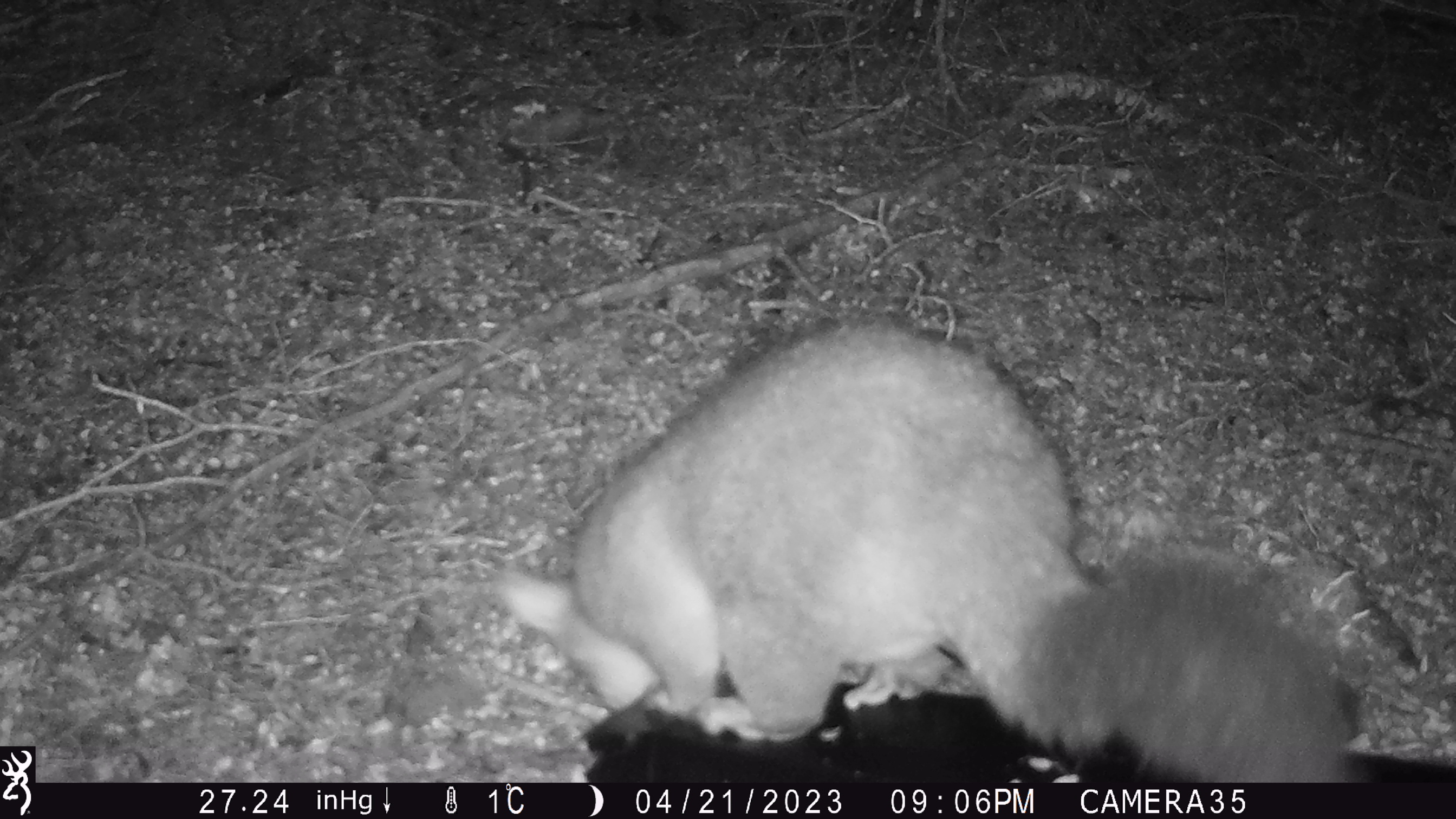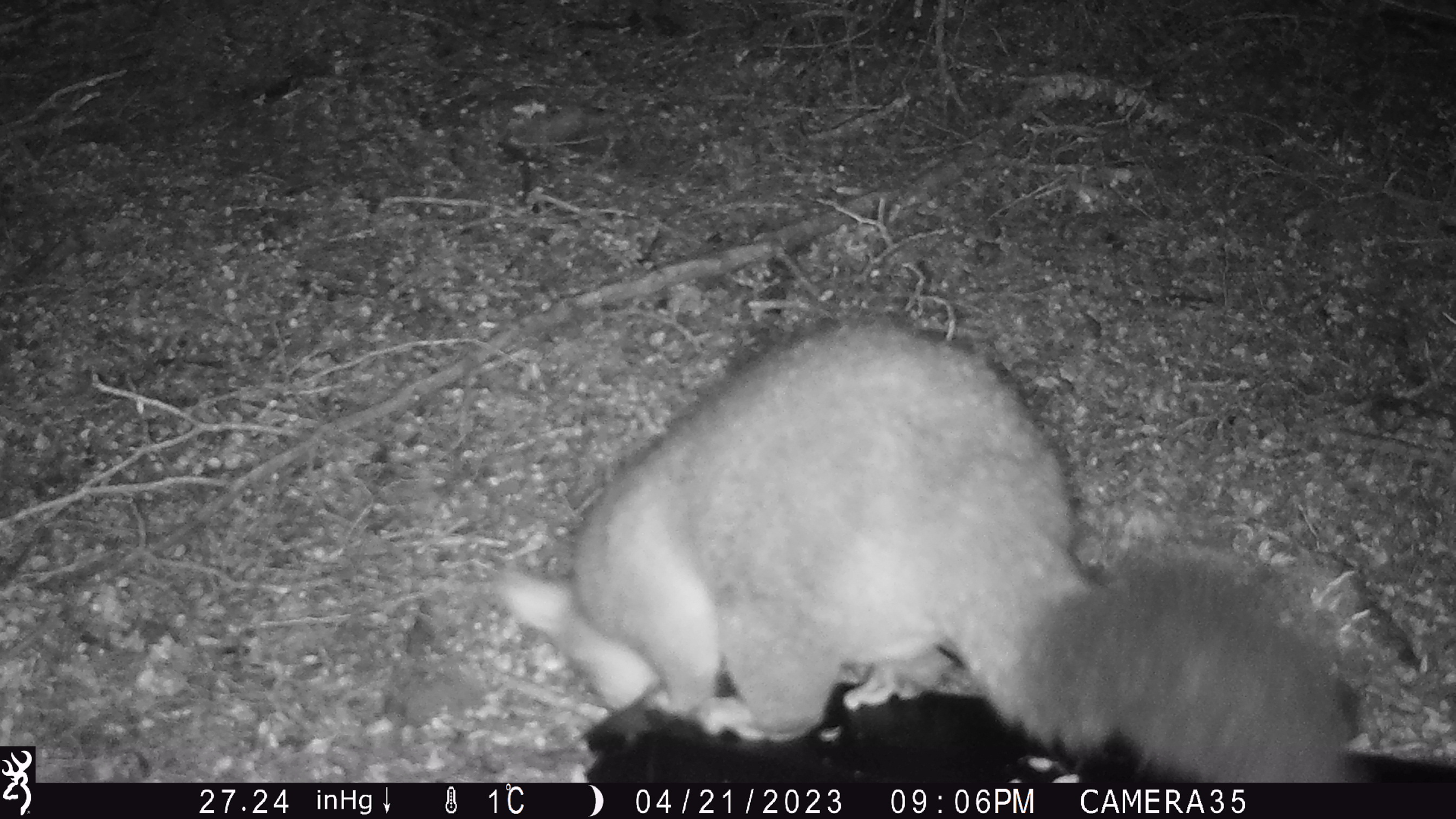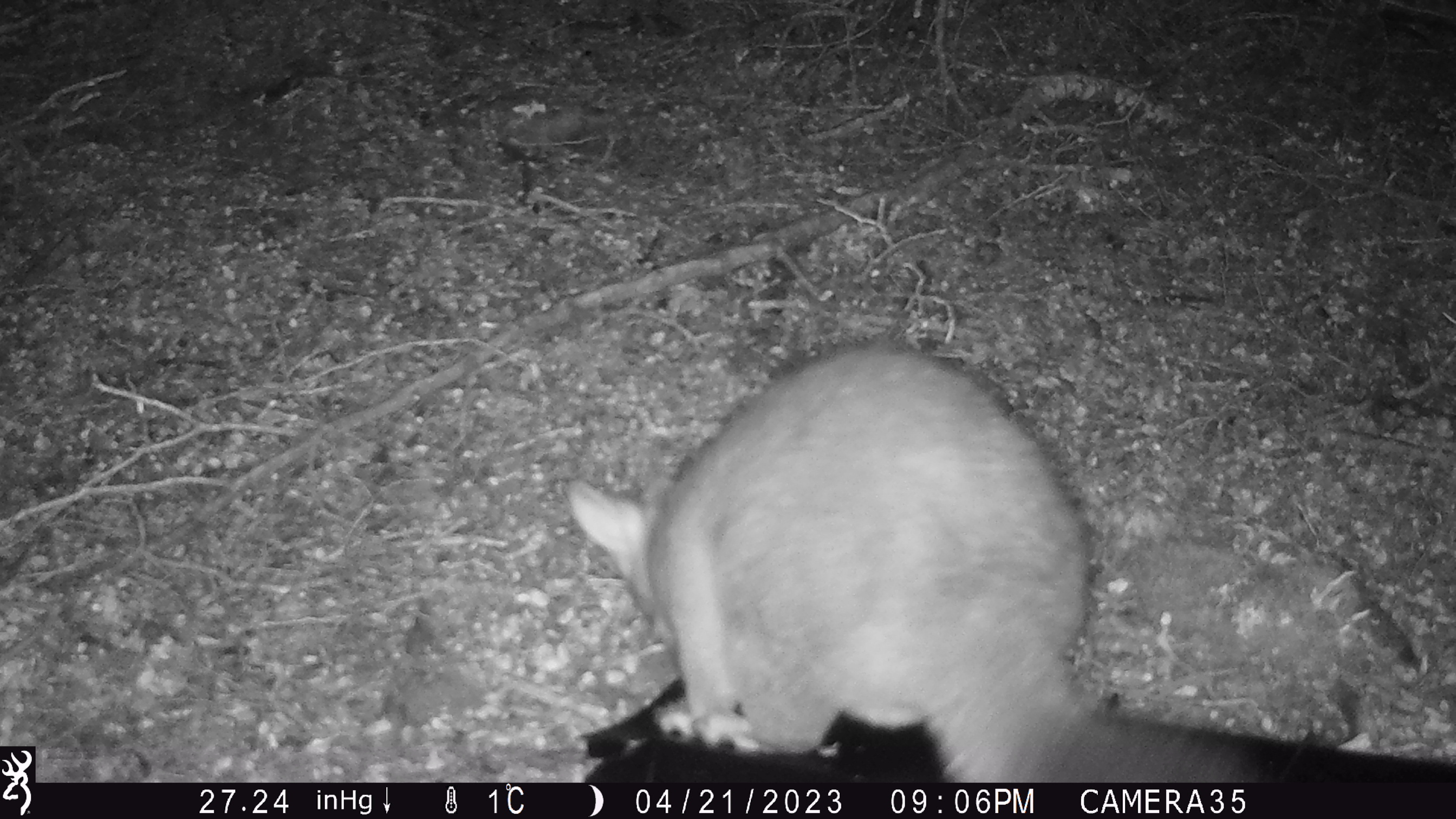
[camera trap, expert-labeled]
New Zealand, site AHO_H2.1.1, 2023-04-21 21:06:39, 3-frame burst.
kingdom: Animalia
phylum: Chordata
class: Mammalia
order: Diprotodontia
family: Phalangeridae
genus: Trichosurus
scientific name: Trichosurus vulpecula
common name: common brushtail possum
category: possum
Possum (common brushtail possum) (Trichosurus vulpecula).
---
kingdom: Animalia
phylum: Chordata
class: Mammalia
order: Carnivora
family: Mustelidae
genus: Mustela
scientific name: Mustela erminea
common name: stoat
Stoat (Mustela erminea).